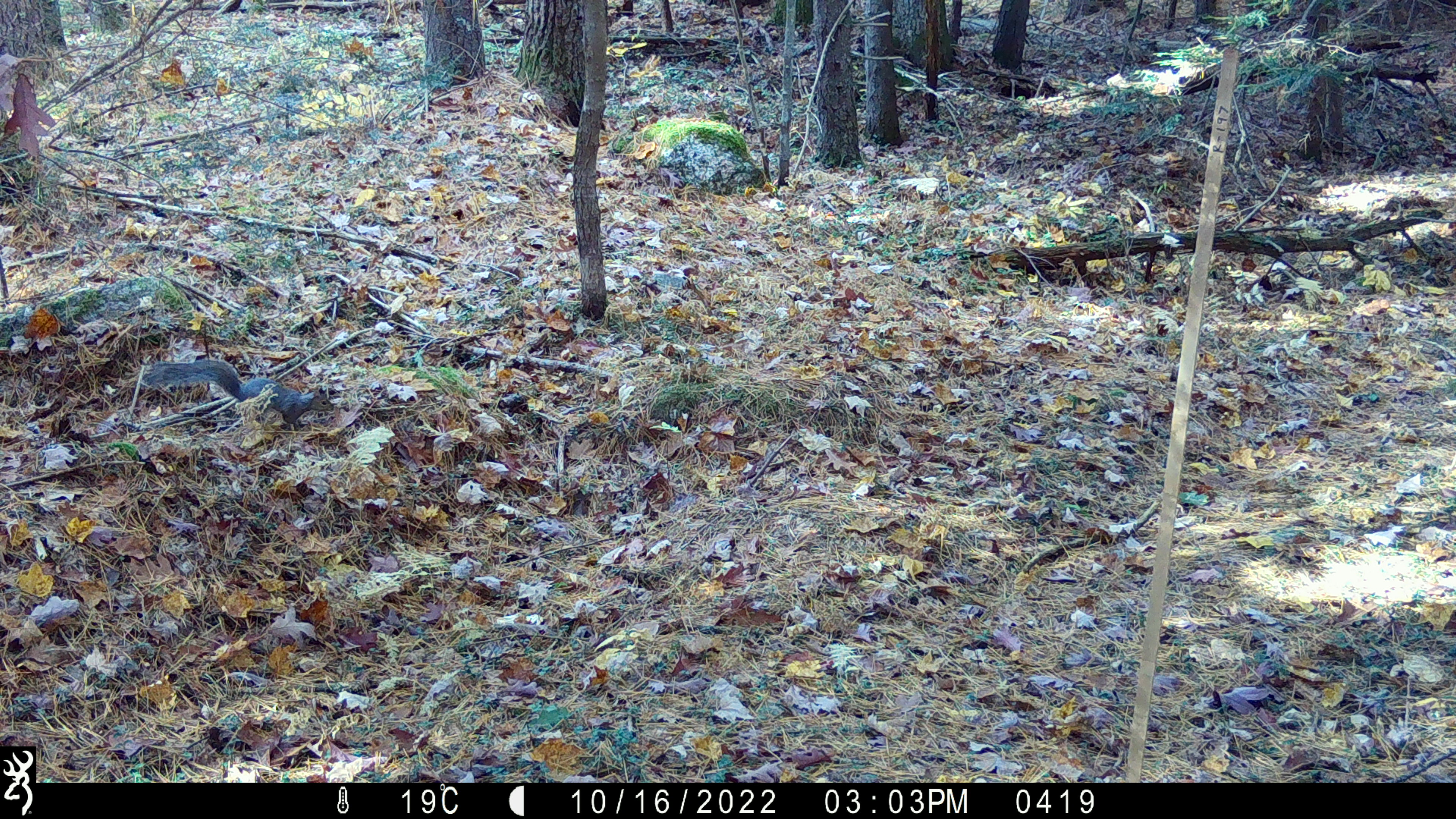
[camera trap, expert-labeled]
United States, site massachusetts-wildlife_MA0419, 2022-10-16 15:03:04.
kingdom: Animalia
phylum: Chordata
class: Mammalia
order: Rodentia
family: Sciuridae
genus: Sciurus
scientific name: Sciurus carolinensis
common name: gray squirrel